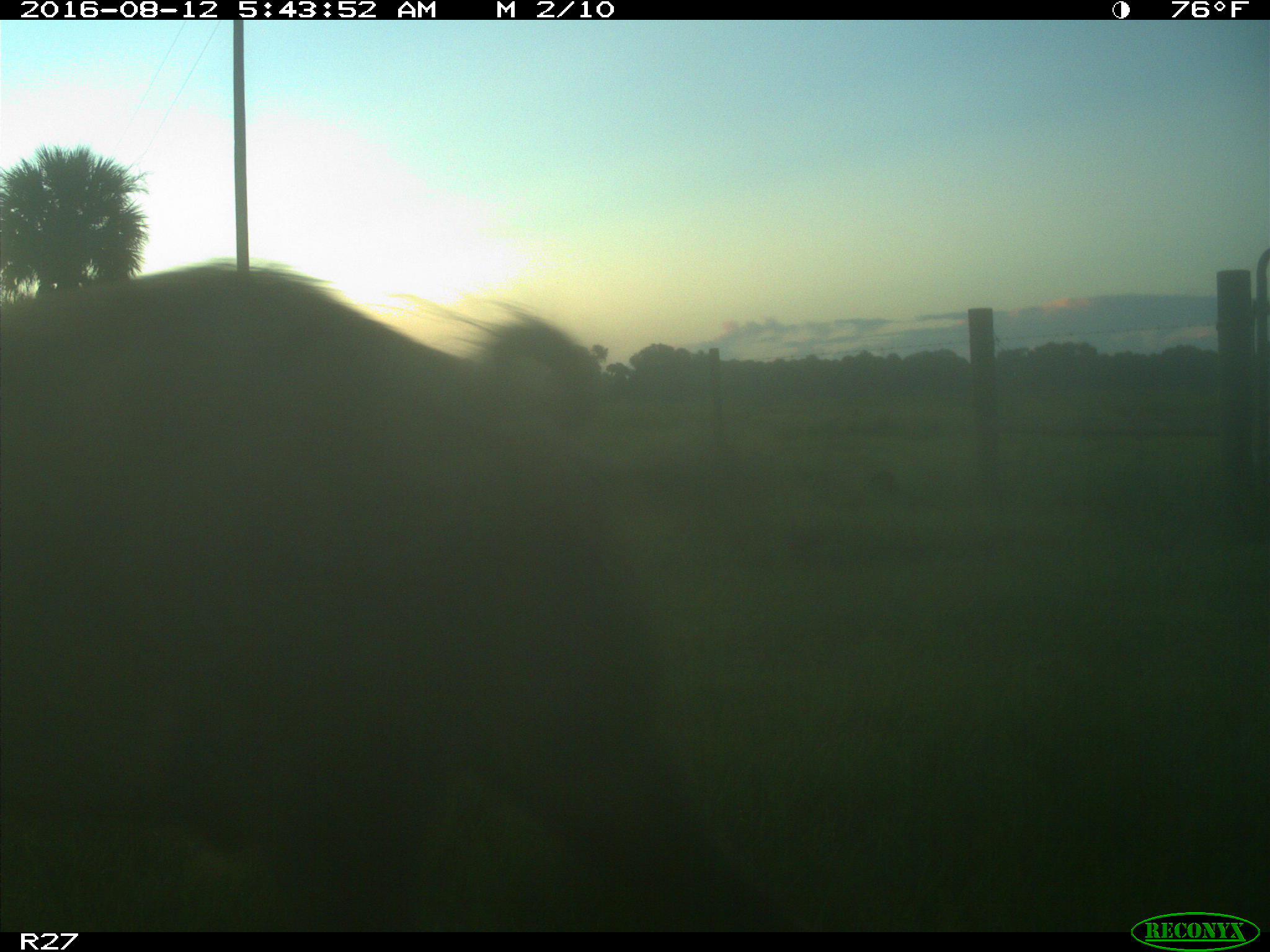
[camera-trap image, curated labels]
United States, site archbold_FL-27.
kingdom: Animalia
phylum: Chordata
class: Mammalia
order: Artiodactyla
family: Suidae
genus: Sus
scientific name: Sus scrofa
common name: wild boar